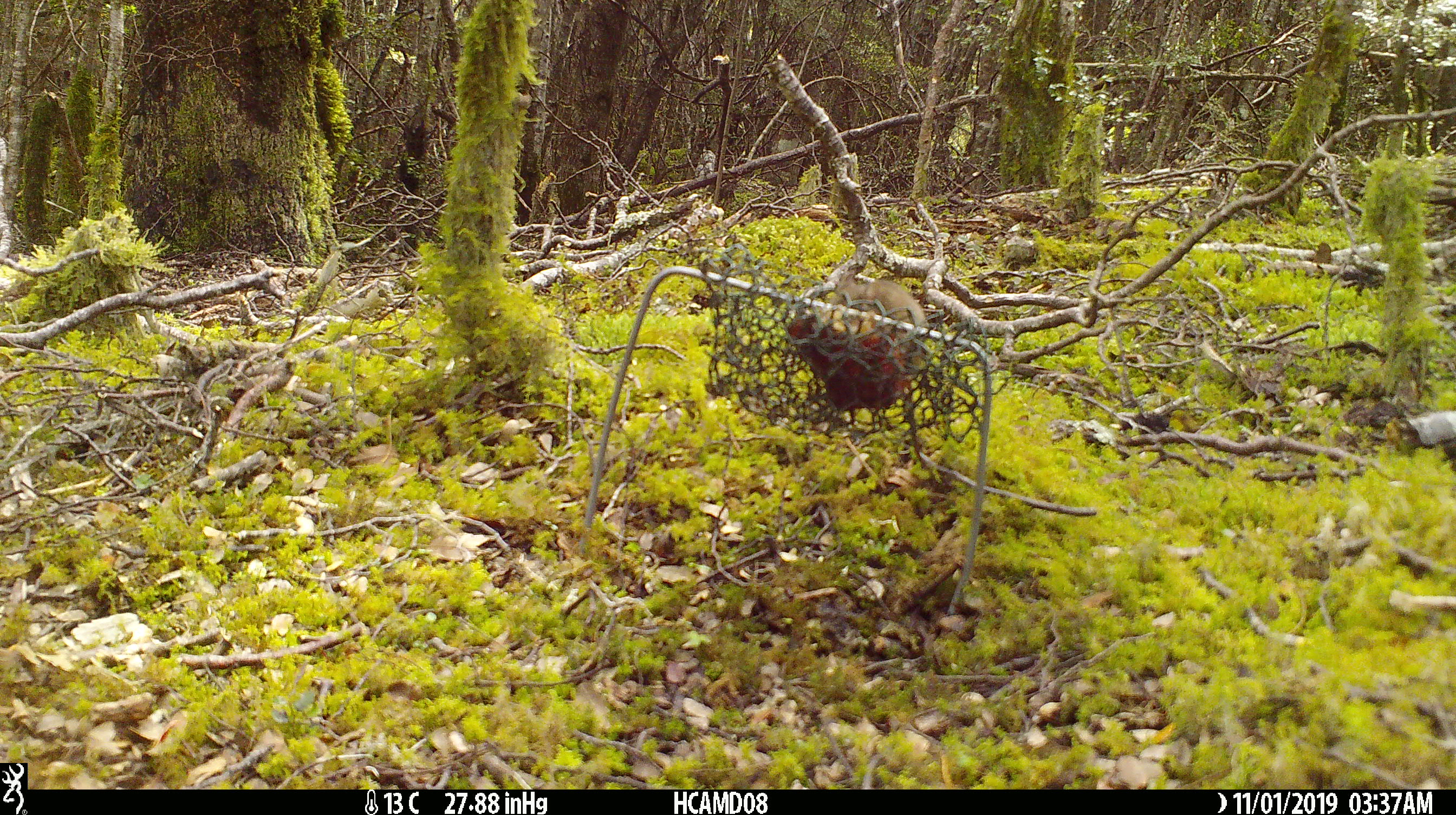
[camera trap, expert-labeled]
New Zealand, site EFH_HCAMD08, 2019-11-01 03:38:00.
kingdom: Animalia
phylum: Chordata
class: Mammalia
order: Rodentia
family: Muridae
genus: Mus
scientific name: Mus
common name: mouse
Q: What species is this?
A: Mouse (Mus).